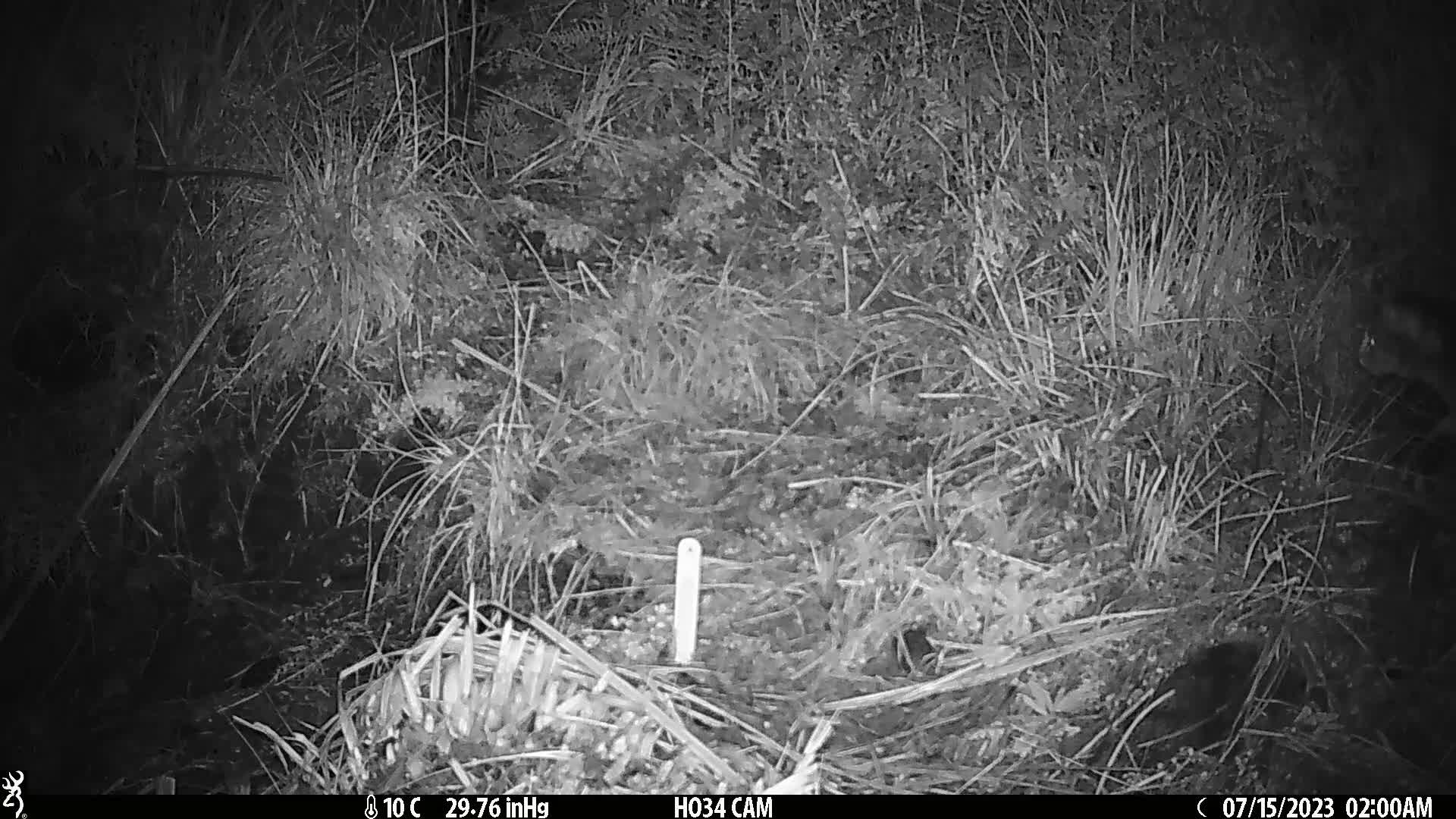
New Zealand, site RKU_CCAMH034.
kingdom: Animalia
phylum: Chordata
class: Mammalia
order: Carnivora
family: Felidae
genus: Felis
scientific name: Felis catus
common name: domestic cat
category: cat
Cat (domestic cat) (Felis catus).